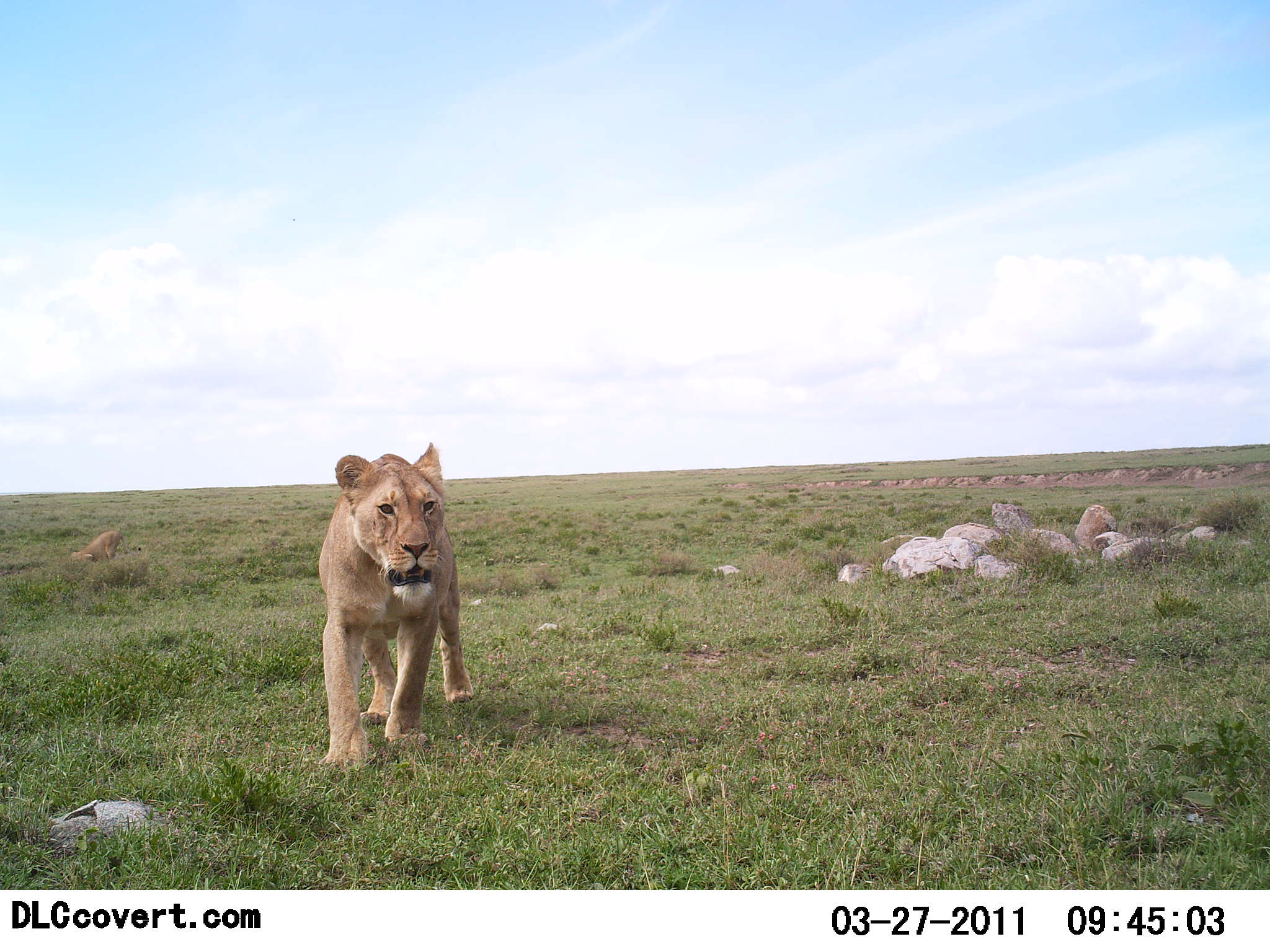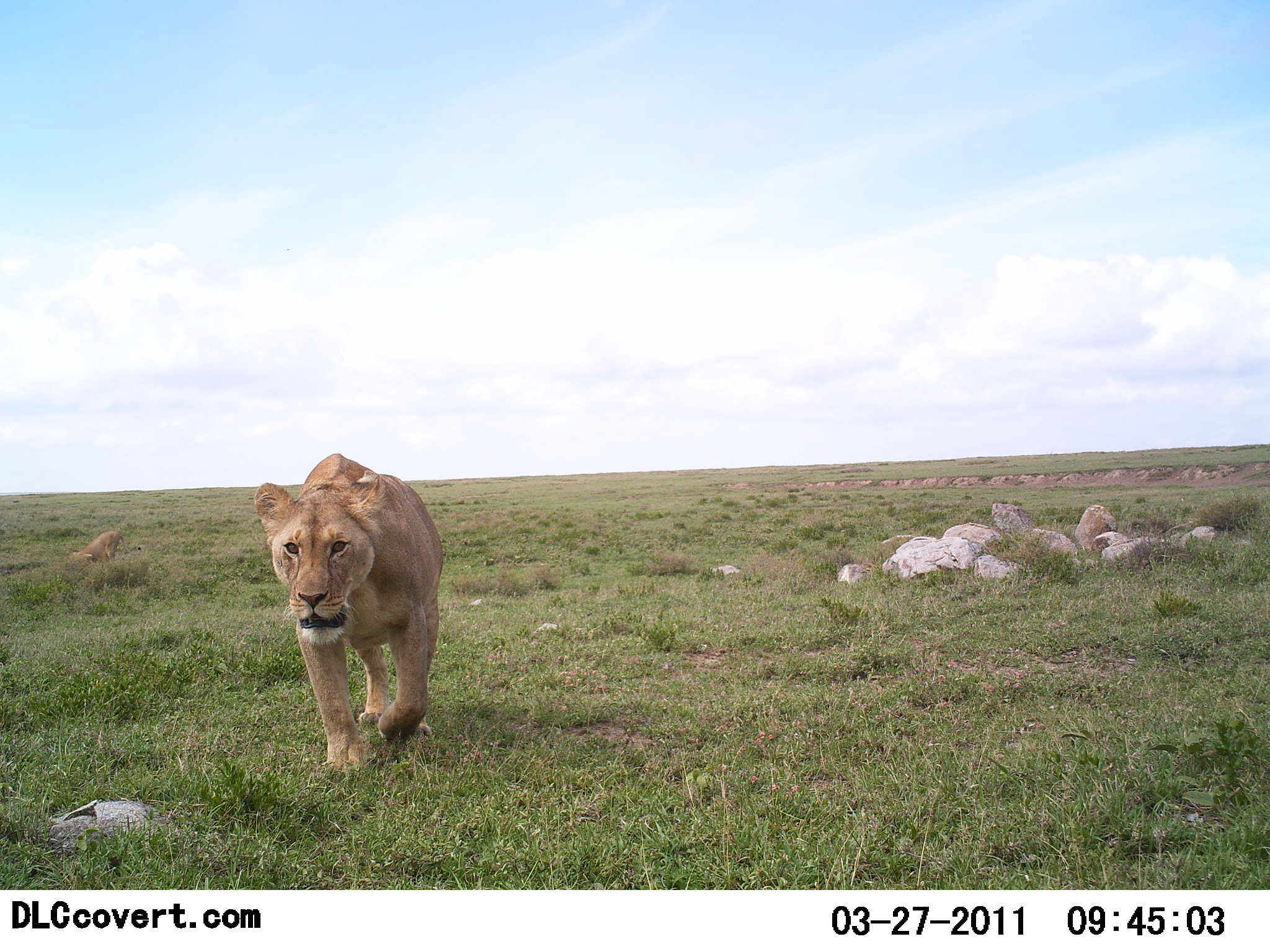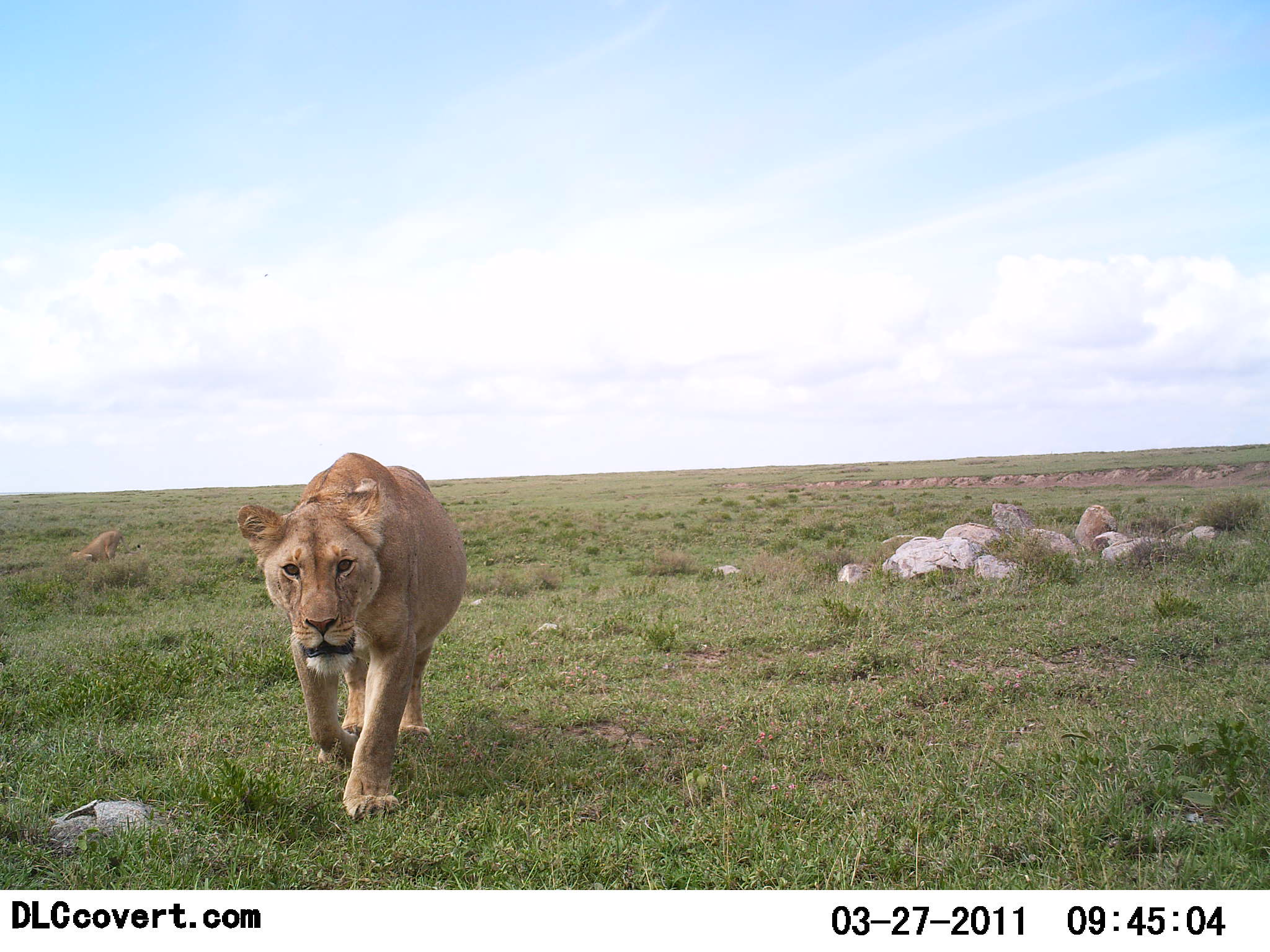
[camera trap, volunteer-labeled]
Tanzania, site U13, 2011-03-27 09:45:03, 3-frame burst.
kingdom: Animalia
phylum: Chordata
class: Mammalia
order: Carnivora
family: Felidae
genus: Panthera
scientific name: Panthera leo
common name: lion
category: lionfemale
Lionfemale (lion) (Panthera leo), count 1. Behavior (volunteer vote fractions): standing 0%, resting 18%, moving 100%, interacting 0%. Young present (vote fraction): 0%. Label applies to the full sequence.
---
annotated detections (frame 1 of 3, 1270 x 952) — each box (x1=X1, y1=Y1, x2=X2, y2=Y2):
animal: (x1=316, y1=442, x2=476, y2=777); (x1=69, y1=531, x2=141, y2=568)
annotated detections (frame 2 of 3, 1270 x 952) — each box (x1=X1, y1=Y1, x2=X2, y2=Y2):
animal: (x1=252, y1=452, x2=444, y2=773); (x1=67, y1=530, x2=141, y2=572)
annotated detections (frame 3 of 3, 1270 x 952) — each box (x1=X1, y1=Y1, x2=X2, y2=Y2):
animal: (x1=234, y1=453, x2=469, y2=688); (x1=68, y1=531, x2=142, y2=568)